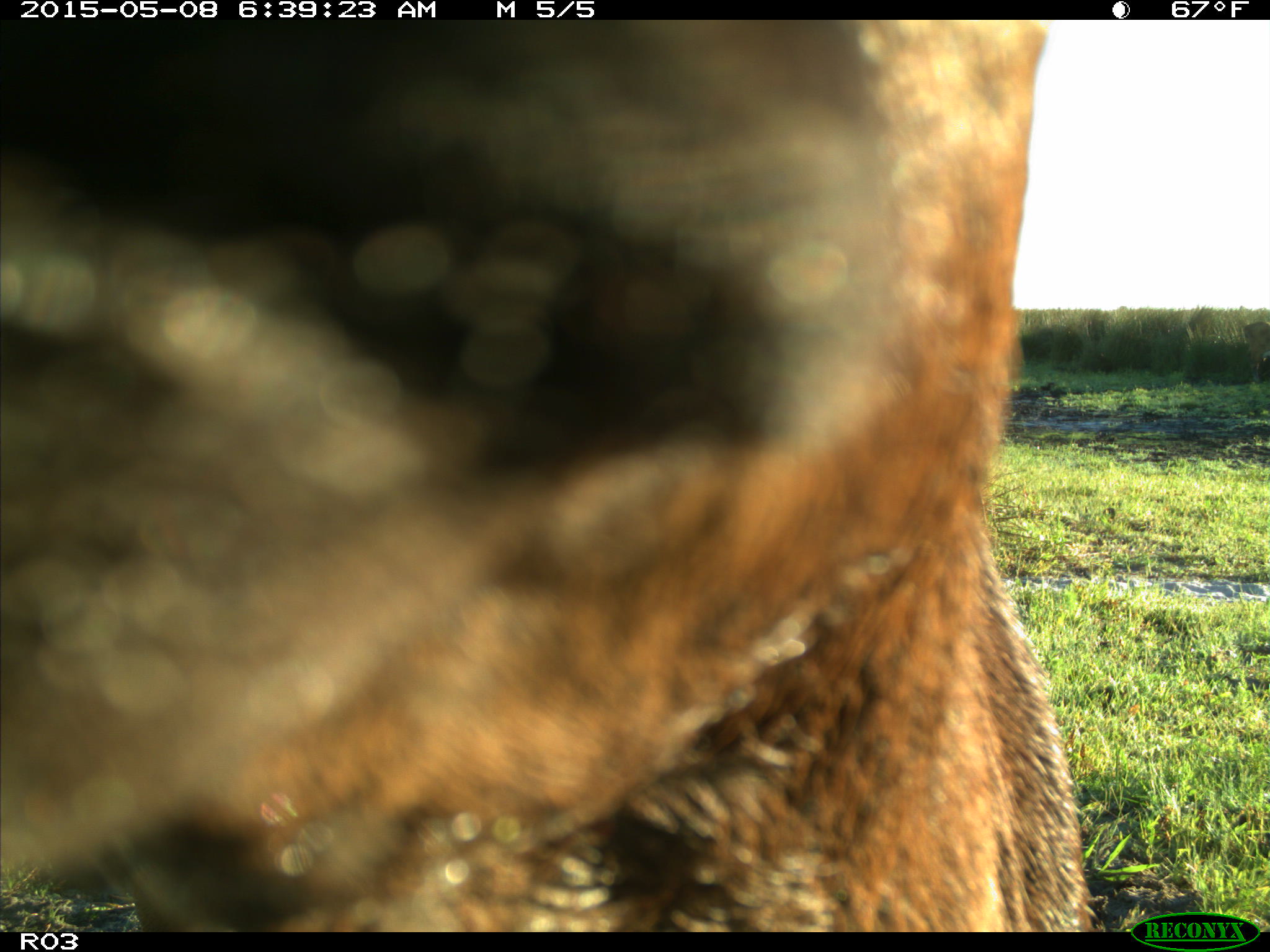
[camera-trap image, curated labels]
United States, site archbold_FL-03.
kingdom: Animalia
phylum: Chordata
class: Mammalia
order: Artiodactyla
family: Bovidae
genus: Bos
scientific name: Bos taurus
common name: domestic cow